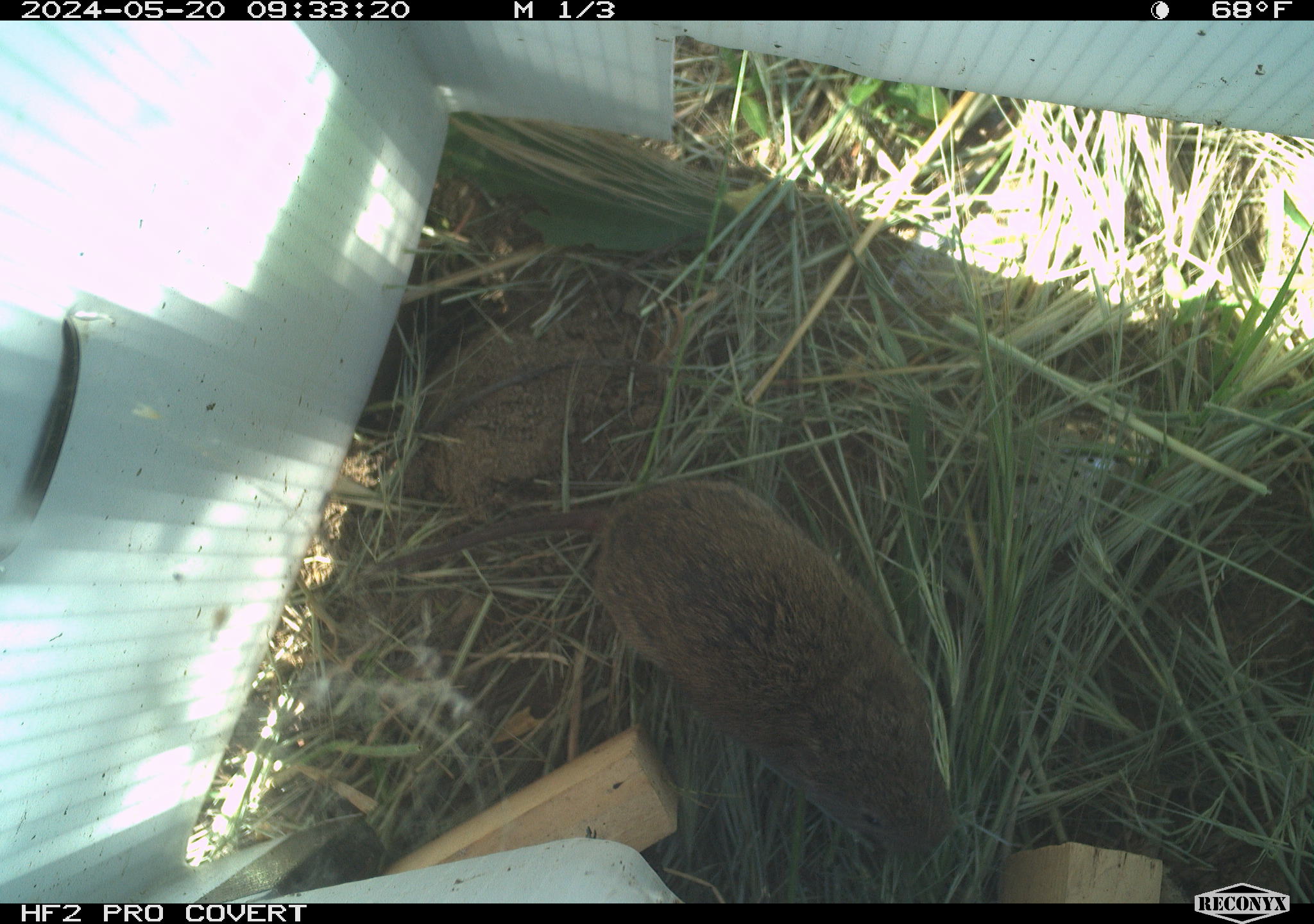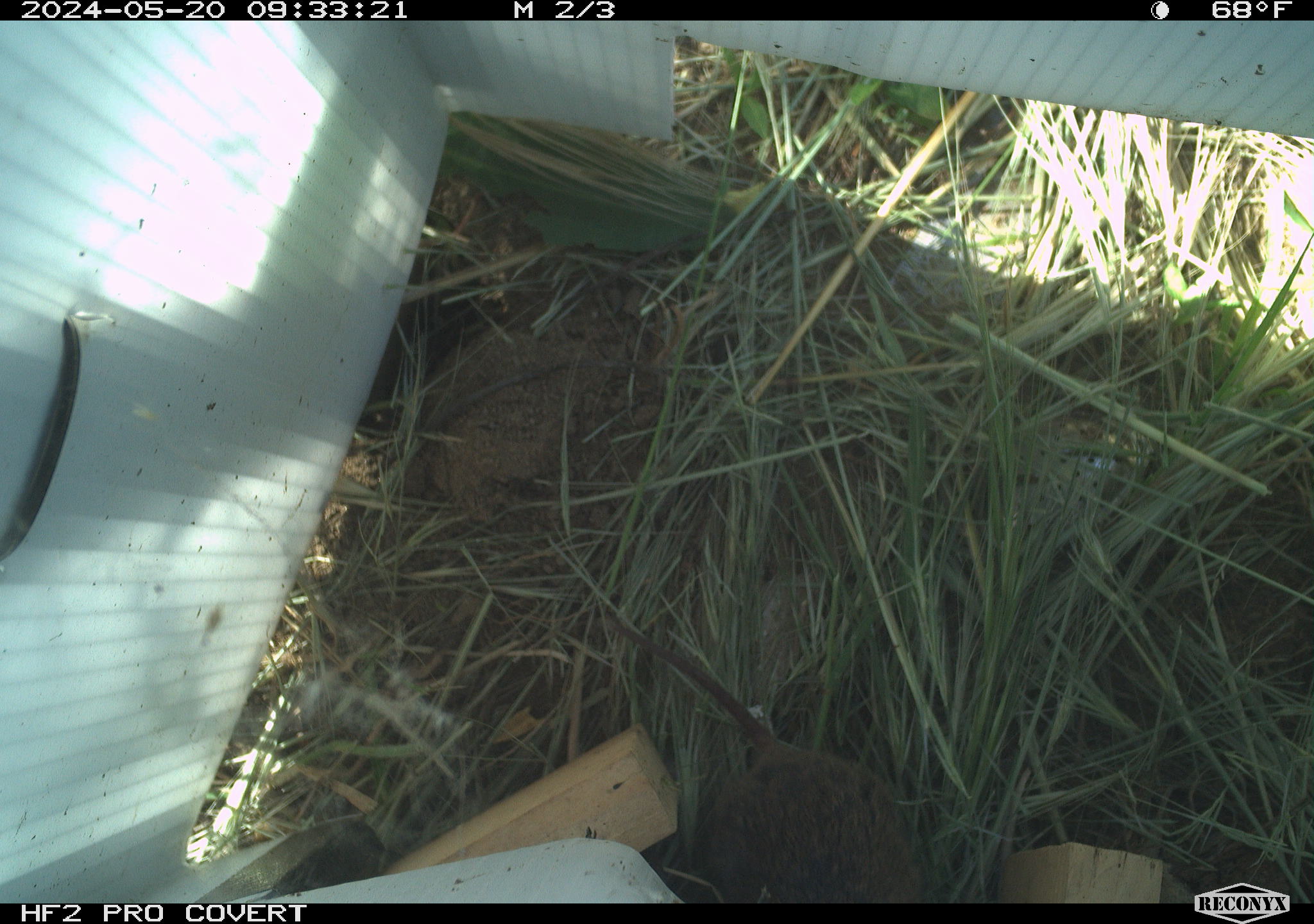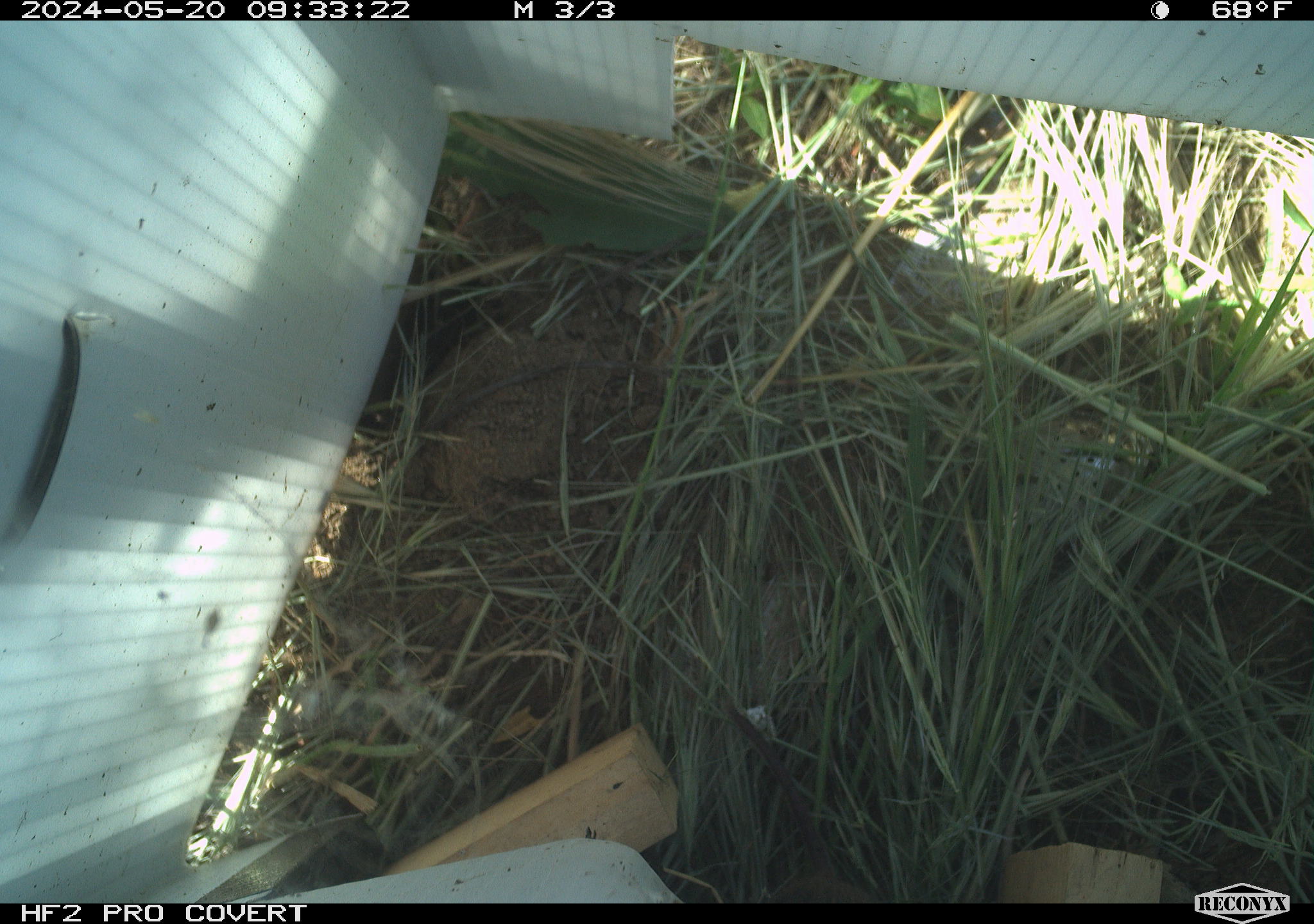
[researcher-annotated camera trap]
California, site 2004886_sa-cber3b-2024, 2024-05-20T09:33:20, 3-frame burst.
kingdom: Animalia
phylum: Chordata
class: Mammalia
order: Rodentia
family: Cricetidae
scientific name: Arvicolinae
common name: voles, lemmings, and muskrats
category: arvicolinae subfamily